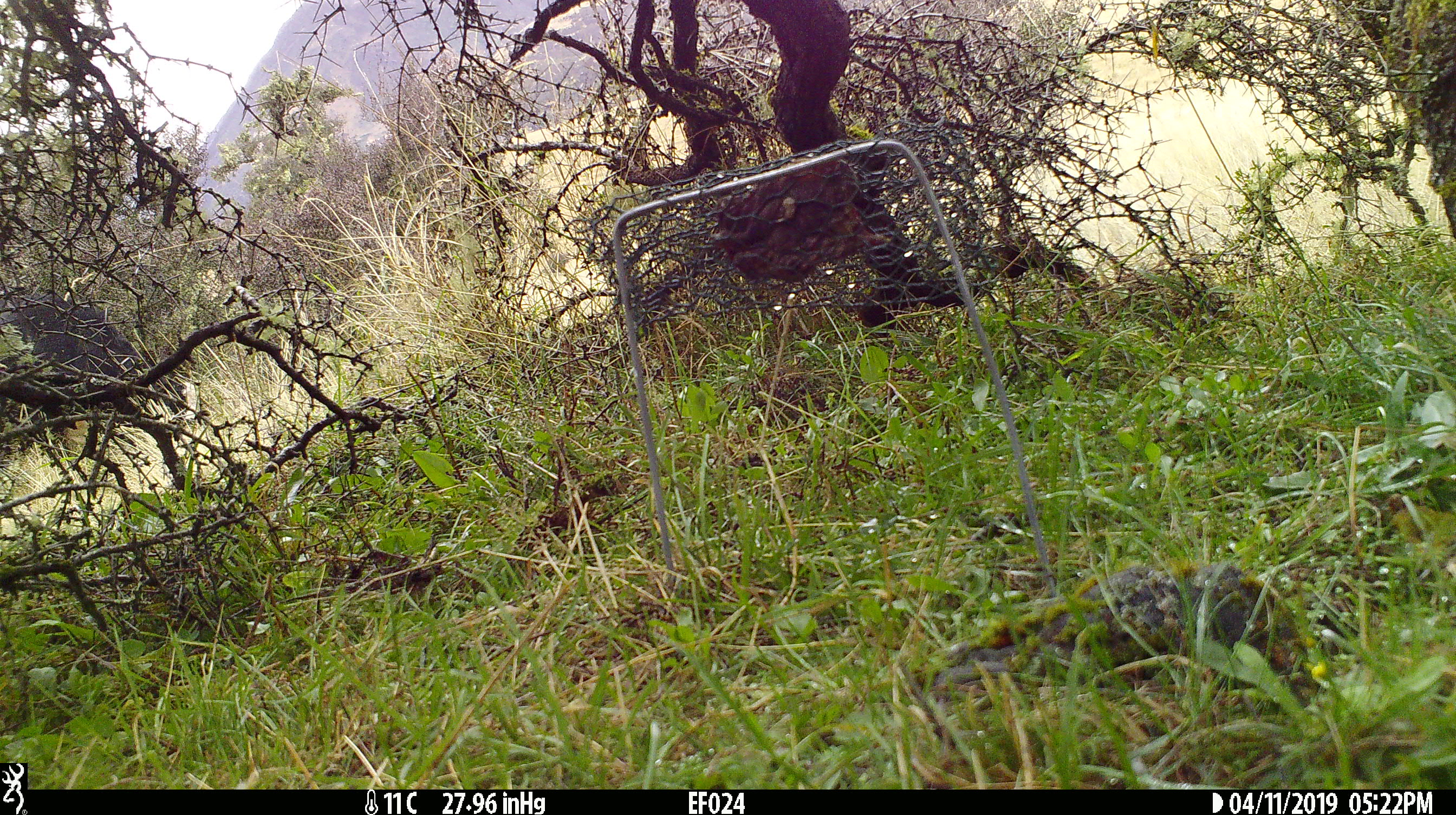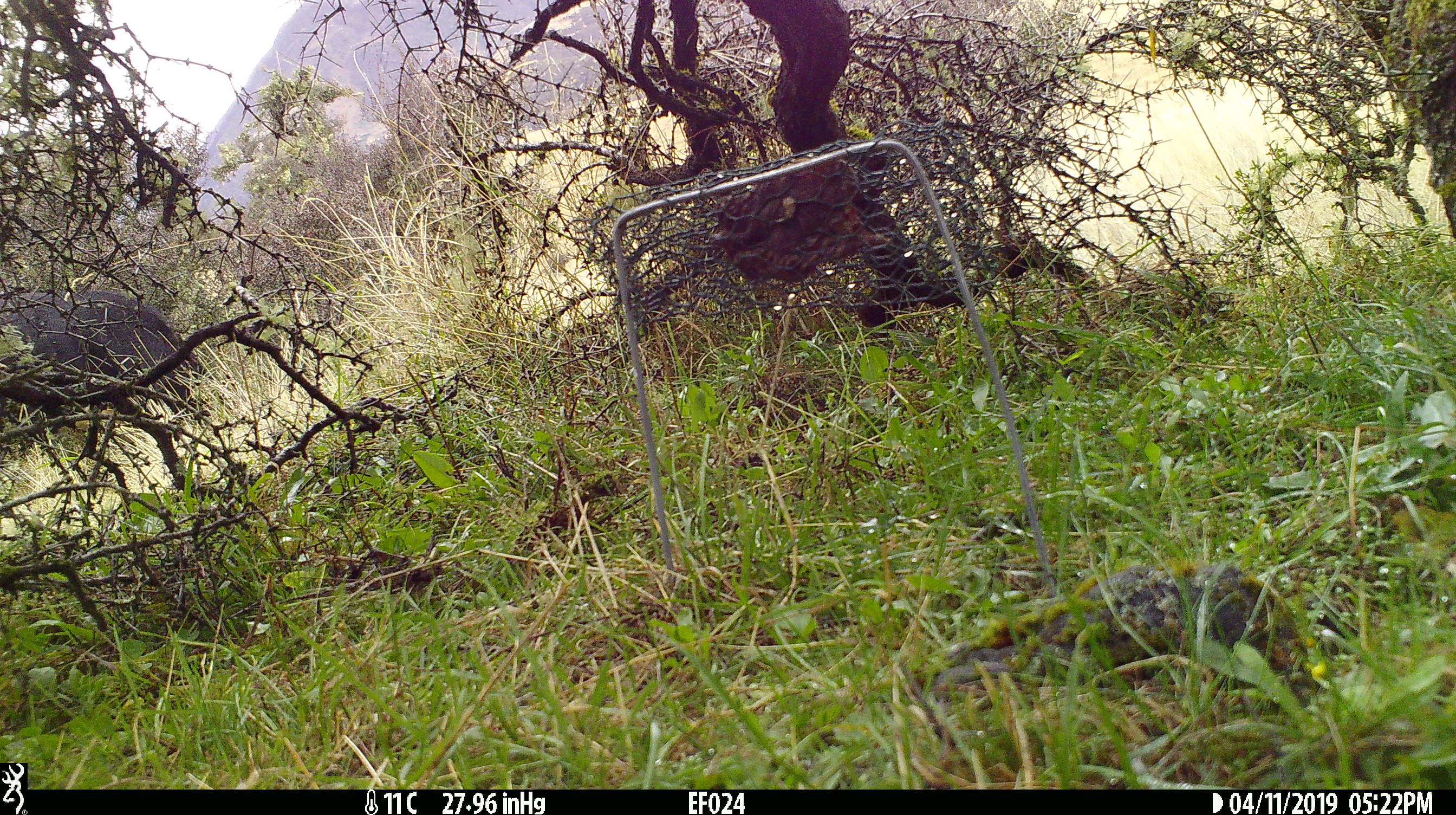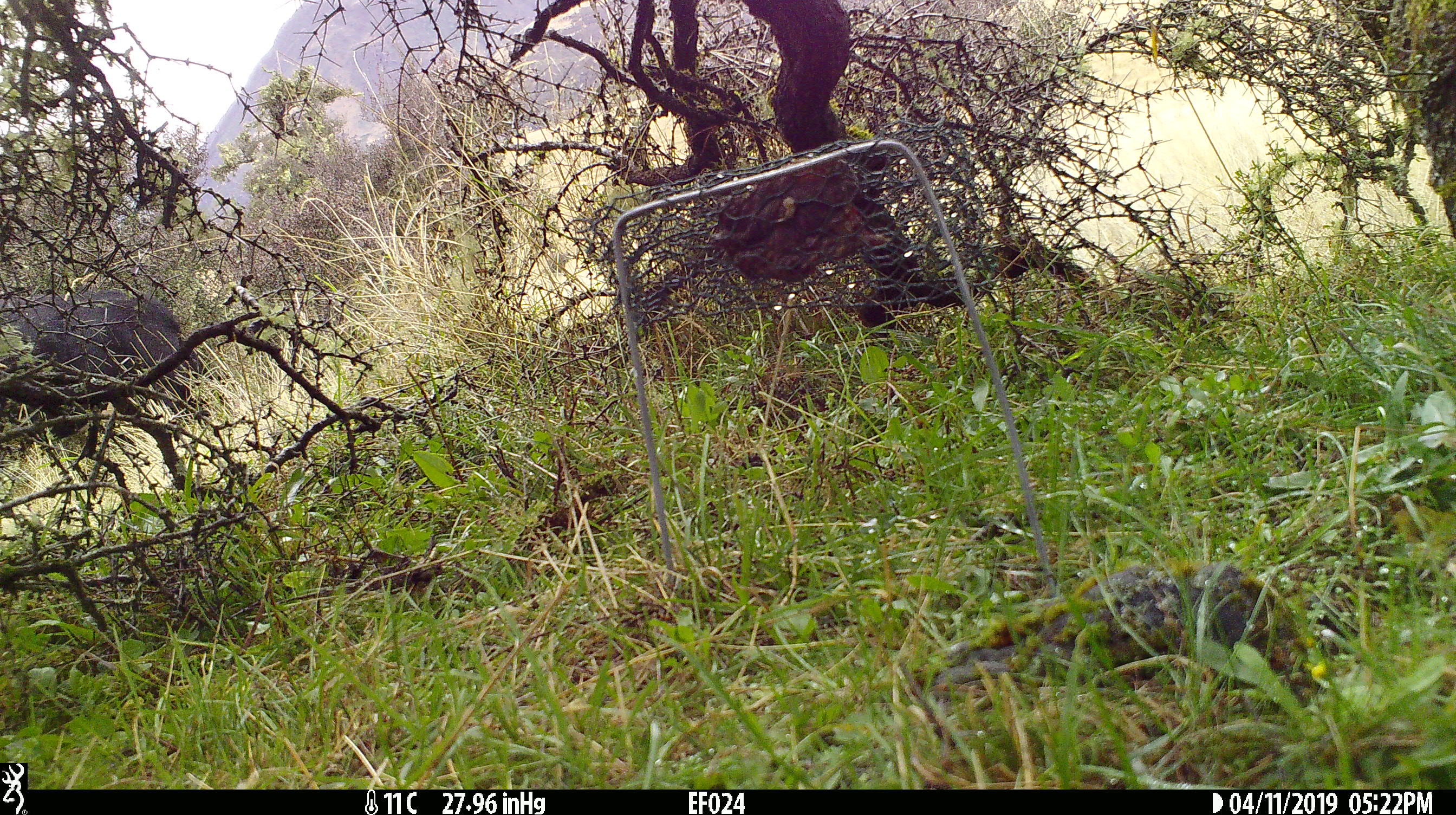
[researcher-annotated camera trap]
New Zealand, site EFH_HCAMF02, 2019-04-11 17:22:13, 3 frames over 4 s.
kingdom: Animalia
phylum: Chordata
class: Mammalia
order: Artiodactyla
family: Bovidae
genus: Bos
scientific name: Bos taurus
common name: domestic cow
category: cow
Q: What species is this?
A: Cow (domestic cow) (Bos taurus).